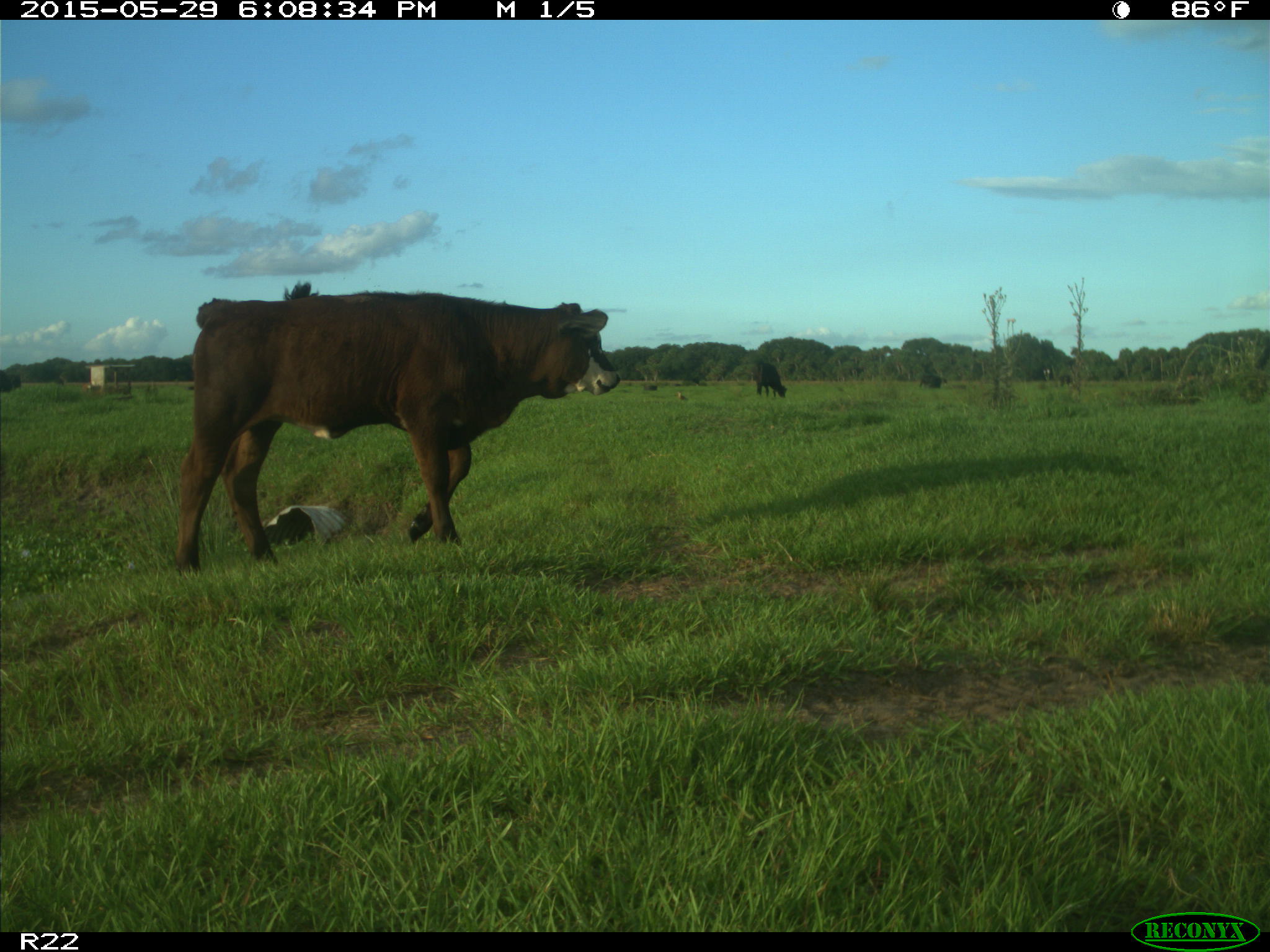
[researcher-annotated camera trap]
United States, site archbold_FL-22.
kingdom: Animalia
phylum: Chordata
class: Mammalia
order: Artiodactyla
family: Bovidae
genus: Bos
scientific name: Bos taurus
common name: domestic cow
Bos taurus (domestic cow).